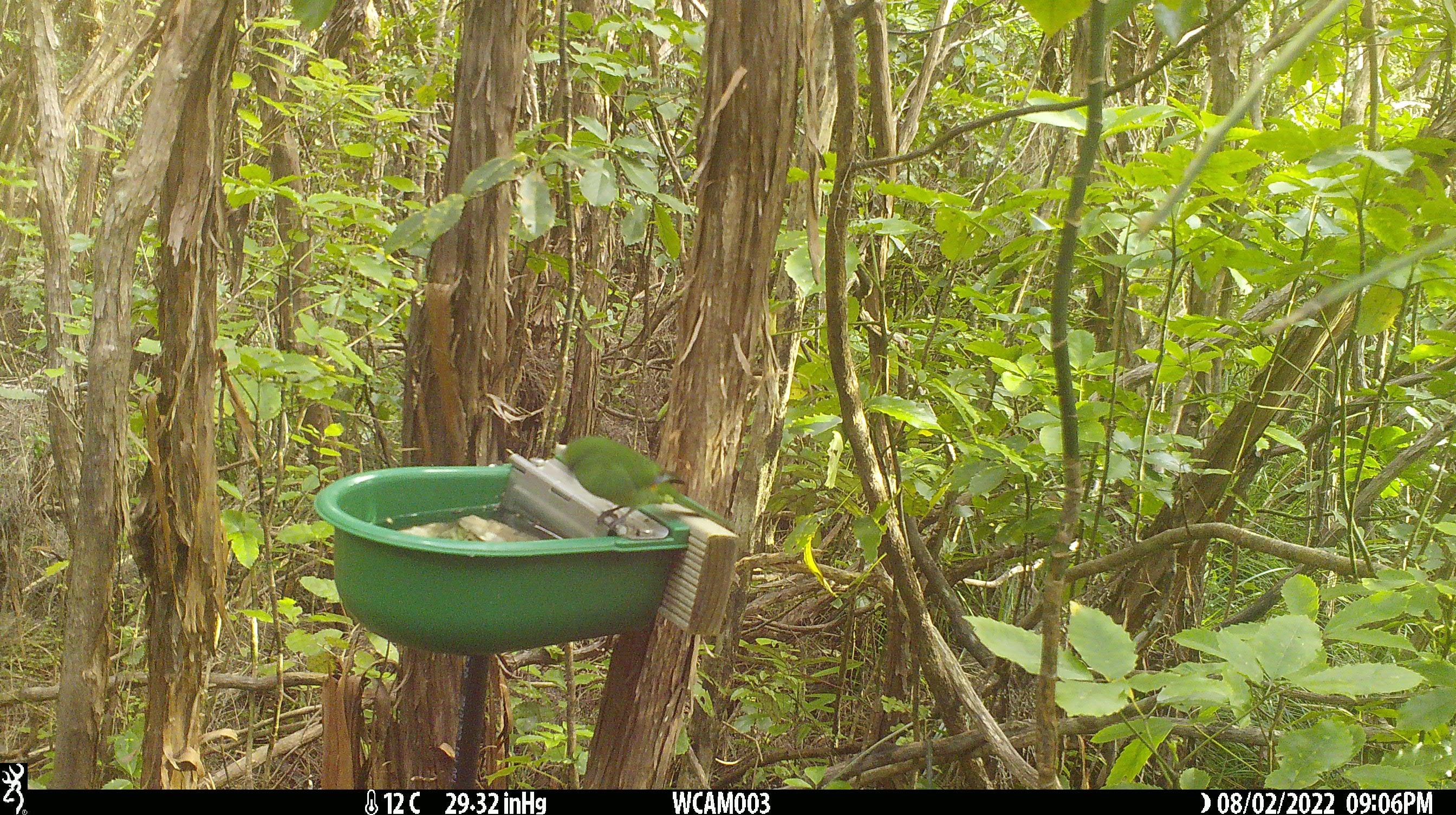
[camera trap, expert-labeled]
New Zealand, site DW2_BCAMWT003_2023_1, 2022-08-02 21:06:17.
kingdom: Animalia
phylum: Chordata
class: Aves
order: Psittaciformes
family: Psittaculidae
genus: Cyanoramphus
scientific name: Cyanoramphus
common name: parakeet